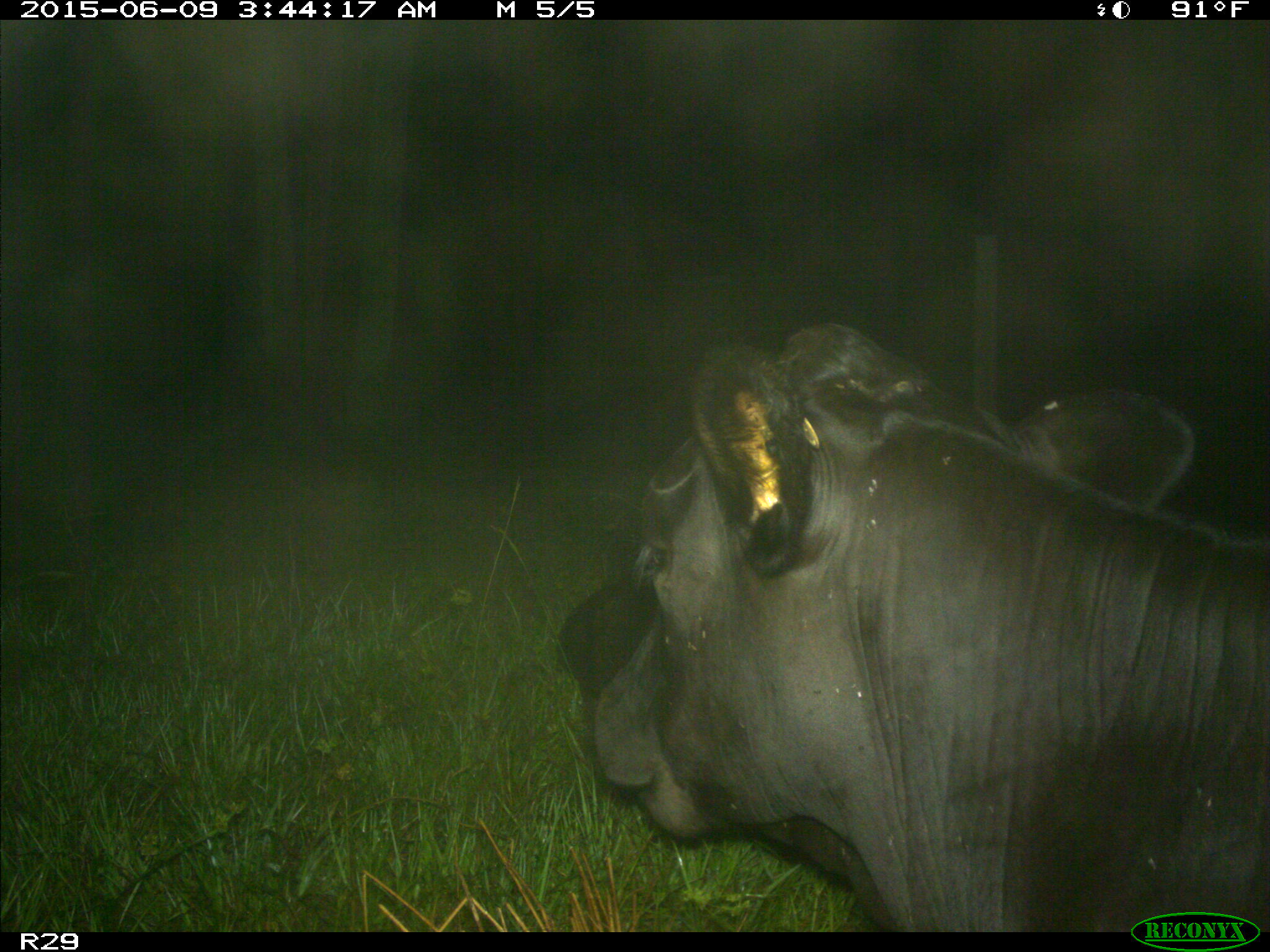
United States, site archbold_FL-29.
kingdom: Animalia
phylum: Chordata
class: Mammalia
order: Artiodactyla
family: Bovidae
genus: Bos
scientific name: Bos taurus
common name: domestic cow